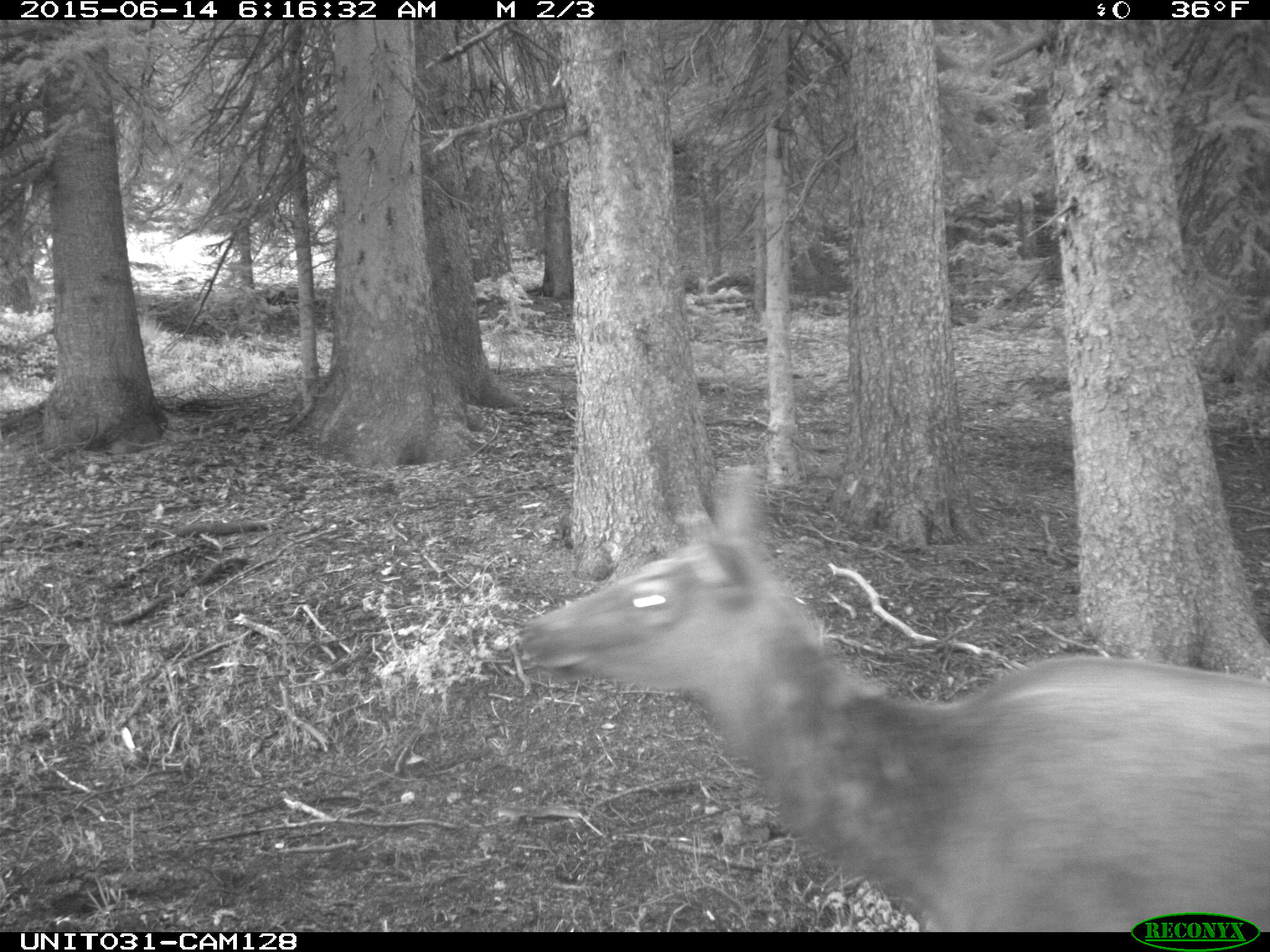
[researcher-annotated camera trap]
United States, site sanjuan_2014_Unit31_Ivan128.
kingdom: Animalia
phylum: Chordata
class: Mammalia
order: Artiodactyla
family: Cervidae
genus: Cervus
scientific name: Cervus elaphus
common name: red deer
Cervus elaphus (red deer).